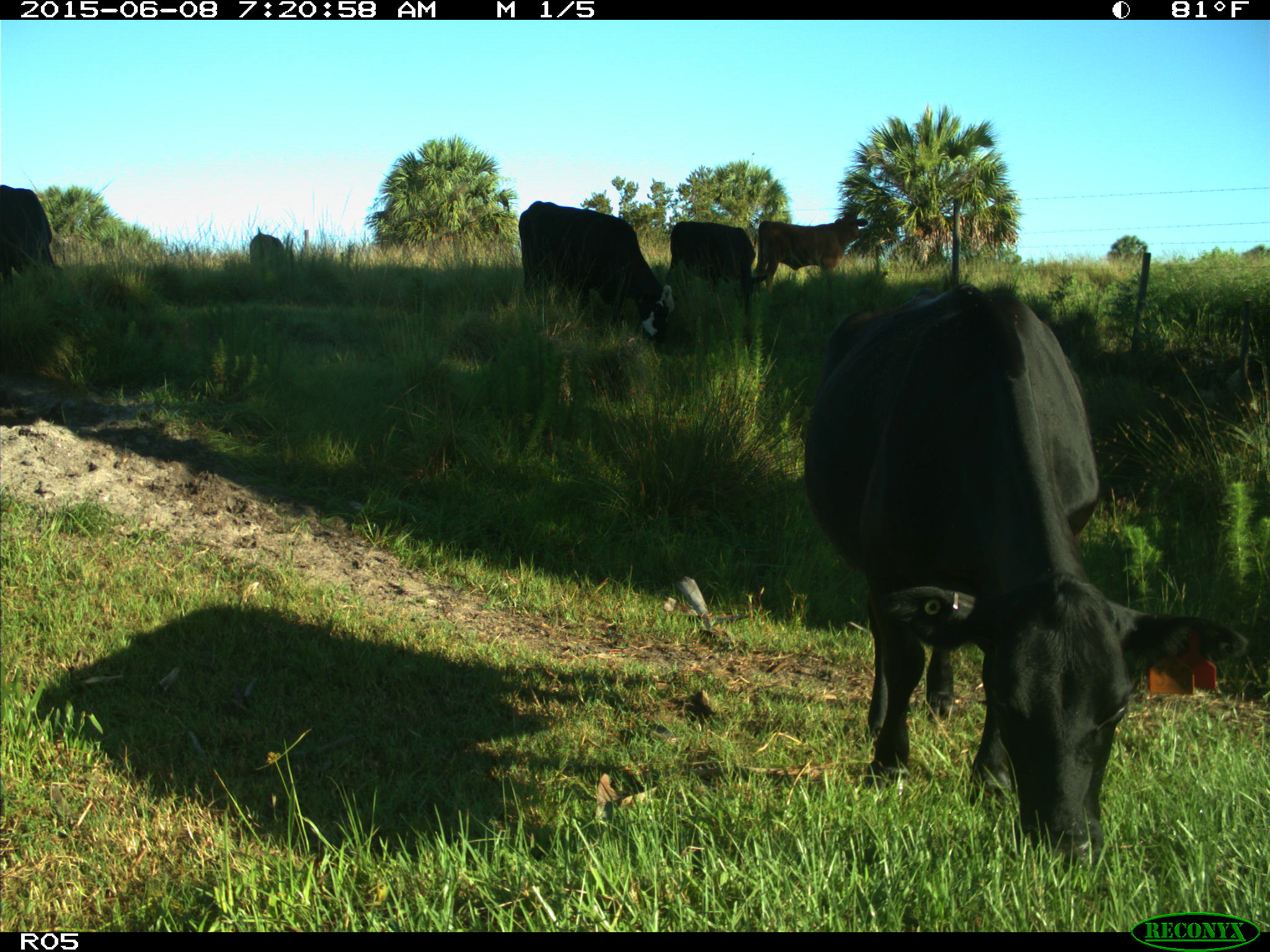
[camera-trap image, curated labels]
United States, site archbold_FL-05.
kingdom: Animalia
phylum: Chordata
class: Mammalia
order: Artiodactyla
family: Bovidae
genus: Bos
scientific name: Bos taurus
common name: domestic cow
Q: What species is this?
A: Bos taurus (domestic cow).